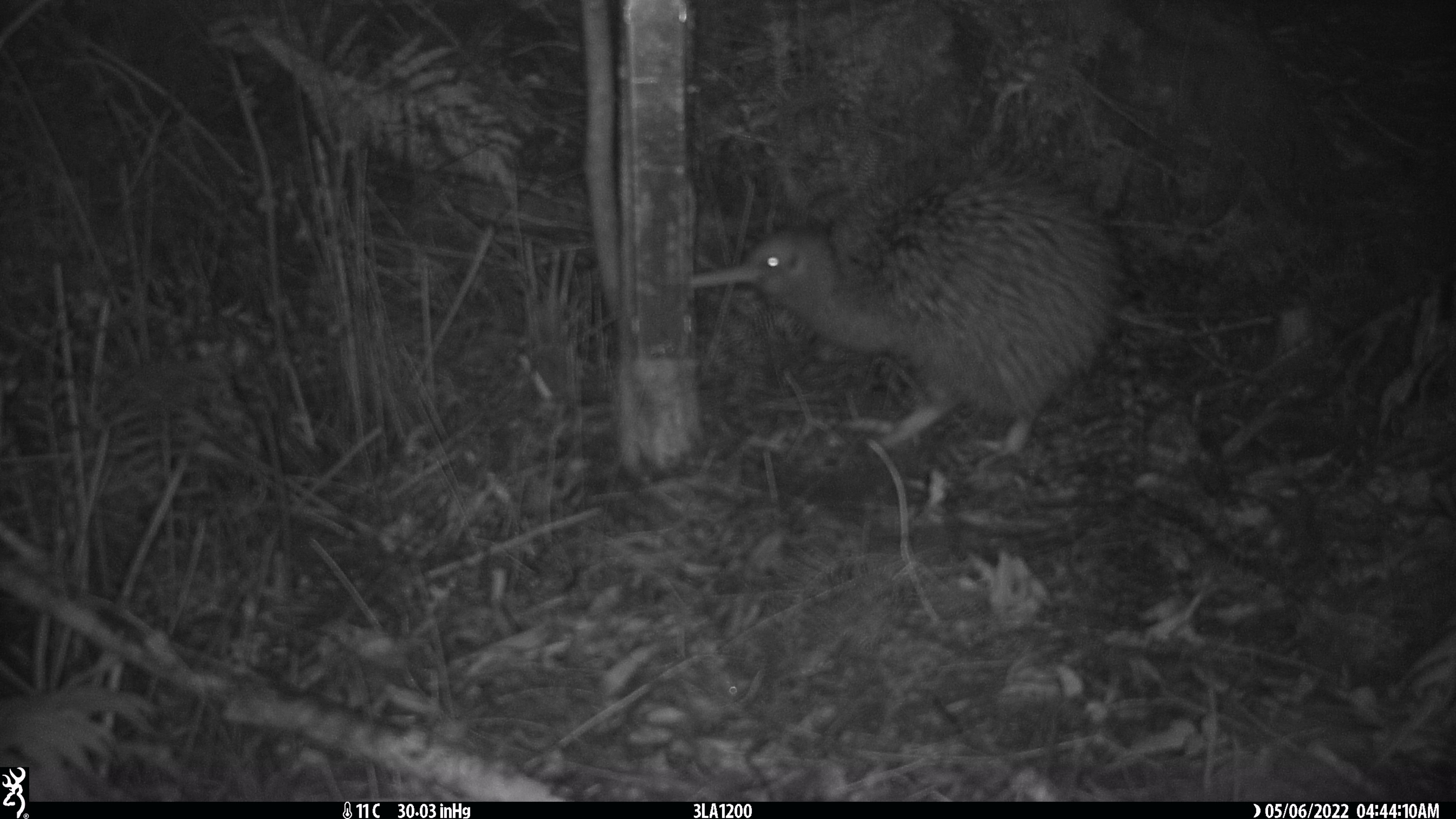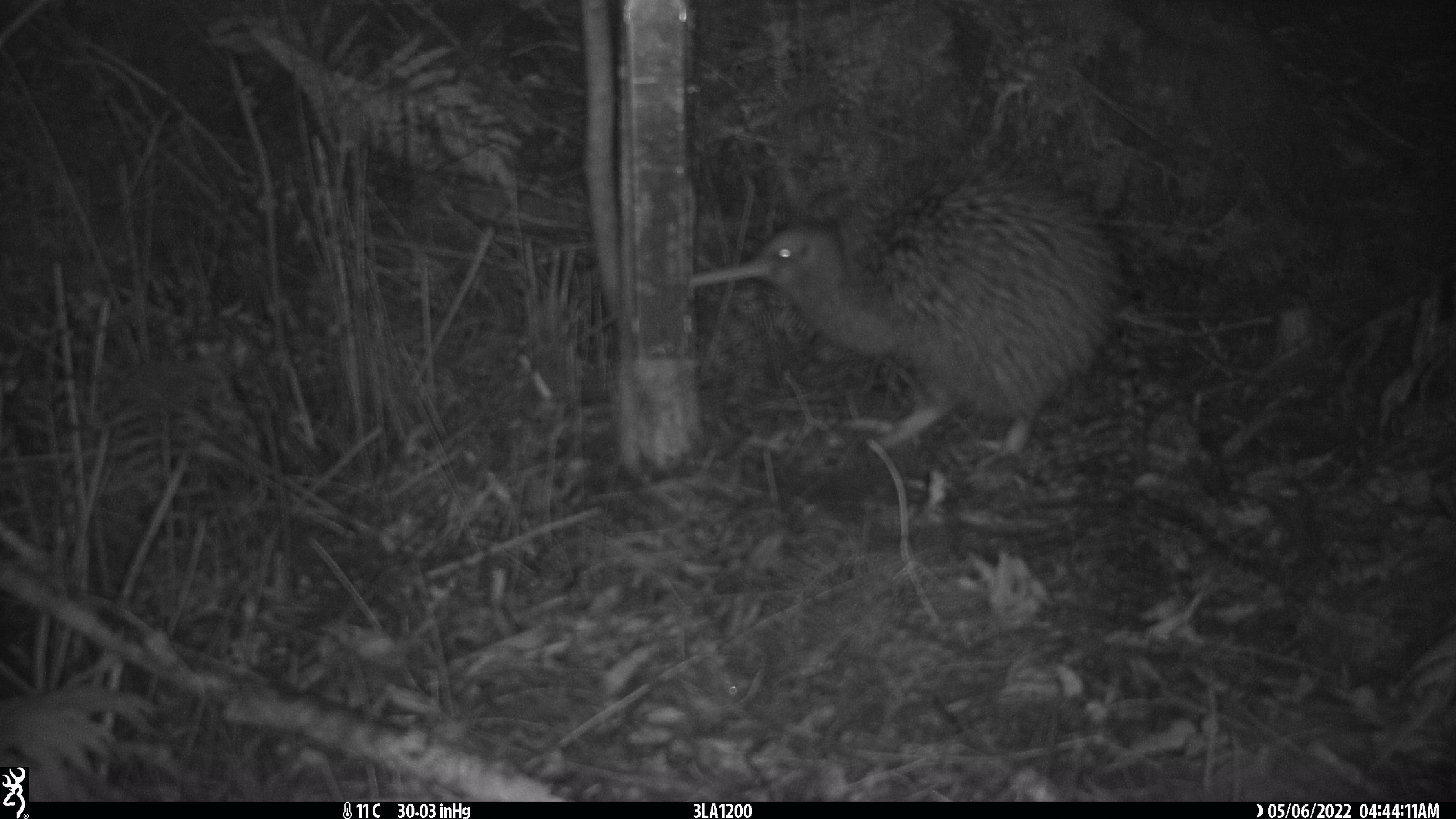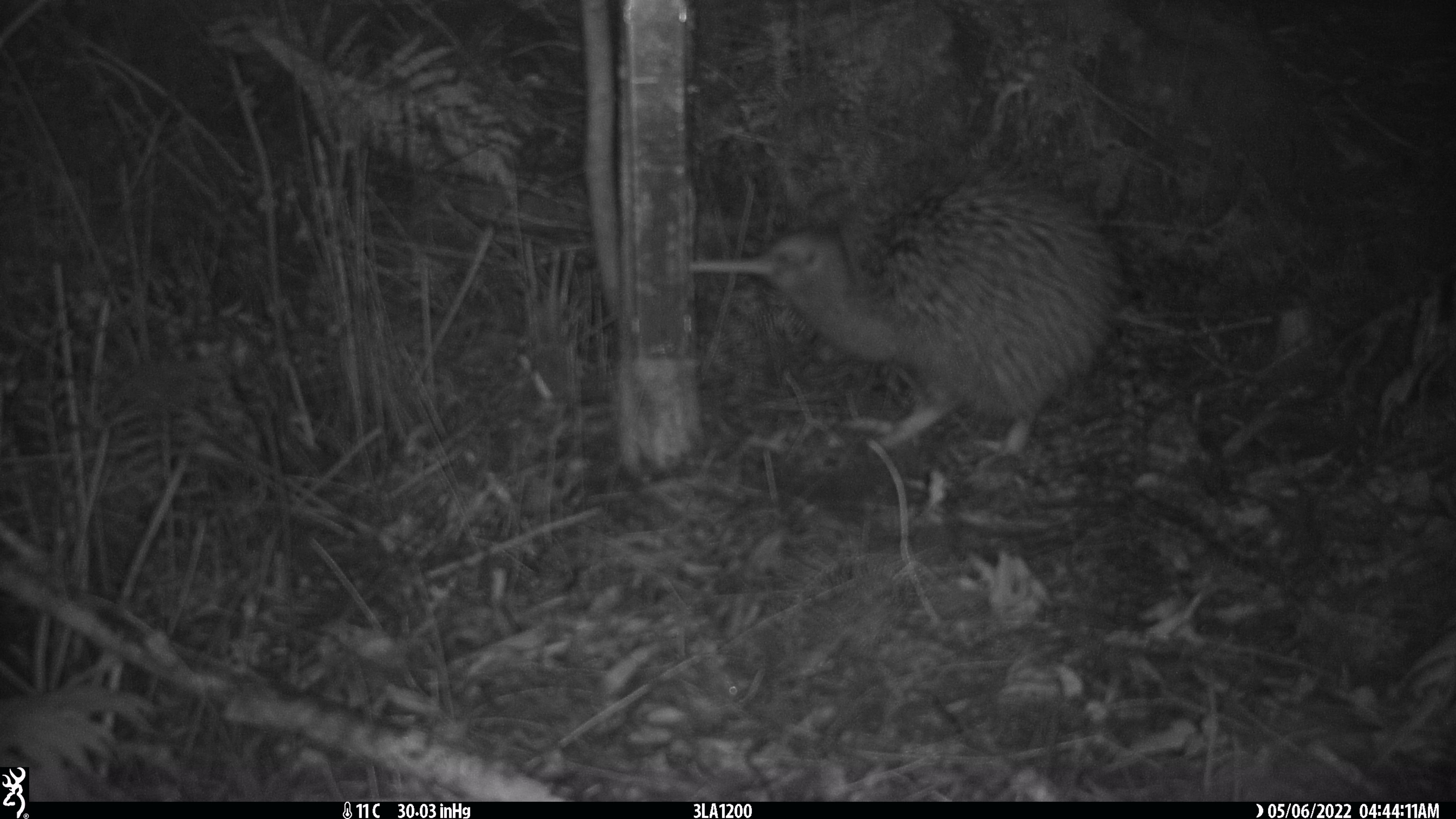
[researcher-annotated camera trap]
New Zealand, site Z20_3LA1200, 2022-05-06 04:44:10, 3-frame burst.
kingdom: Animalia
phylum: Chordata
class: Aves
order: Apterygiformes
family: Apterygidae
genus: Apteryx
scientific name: Apteryx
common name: kiwi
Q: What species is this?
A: Kiwi (Apteryx).